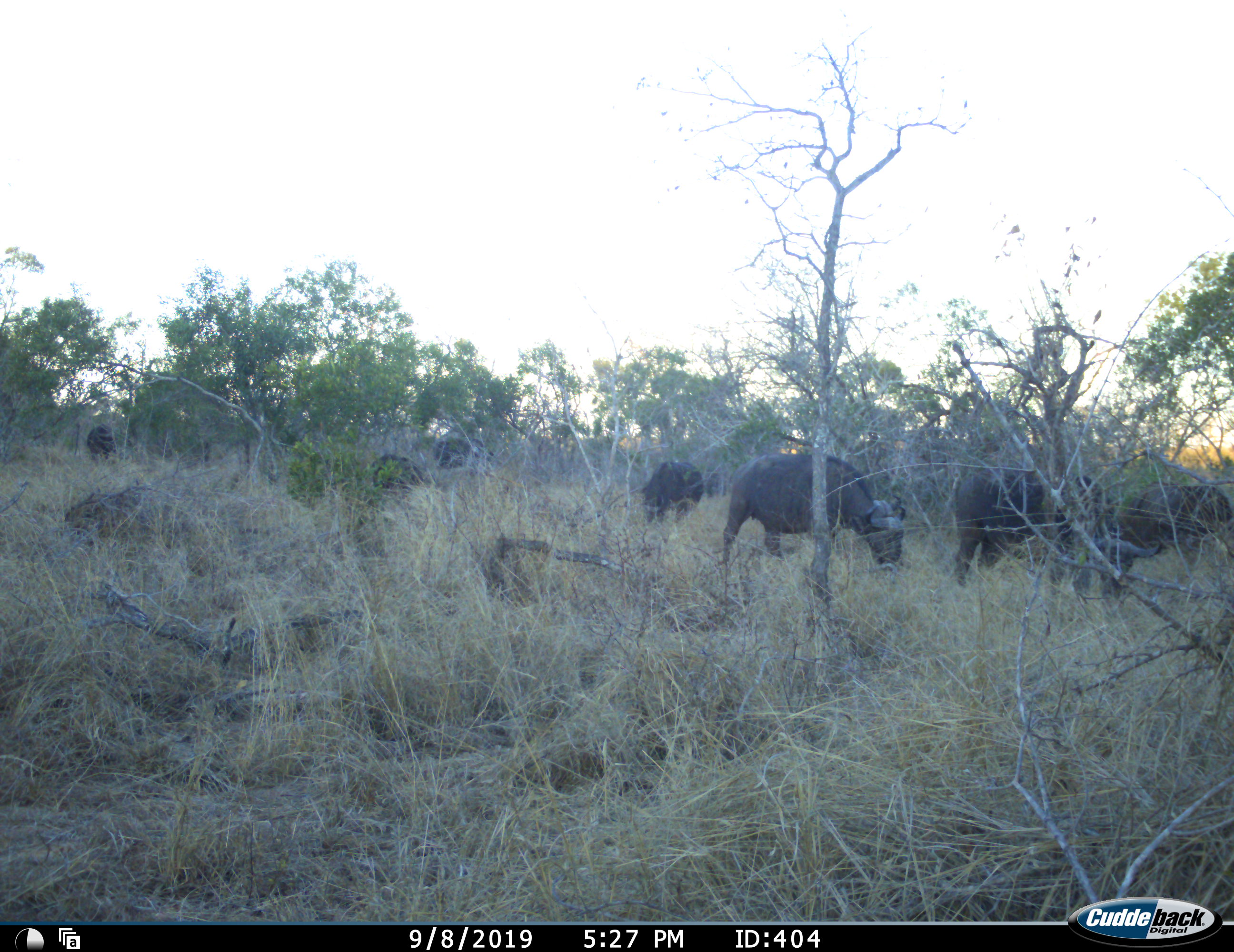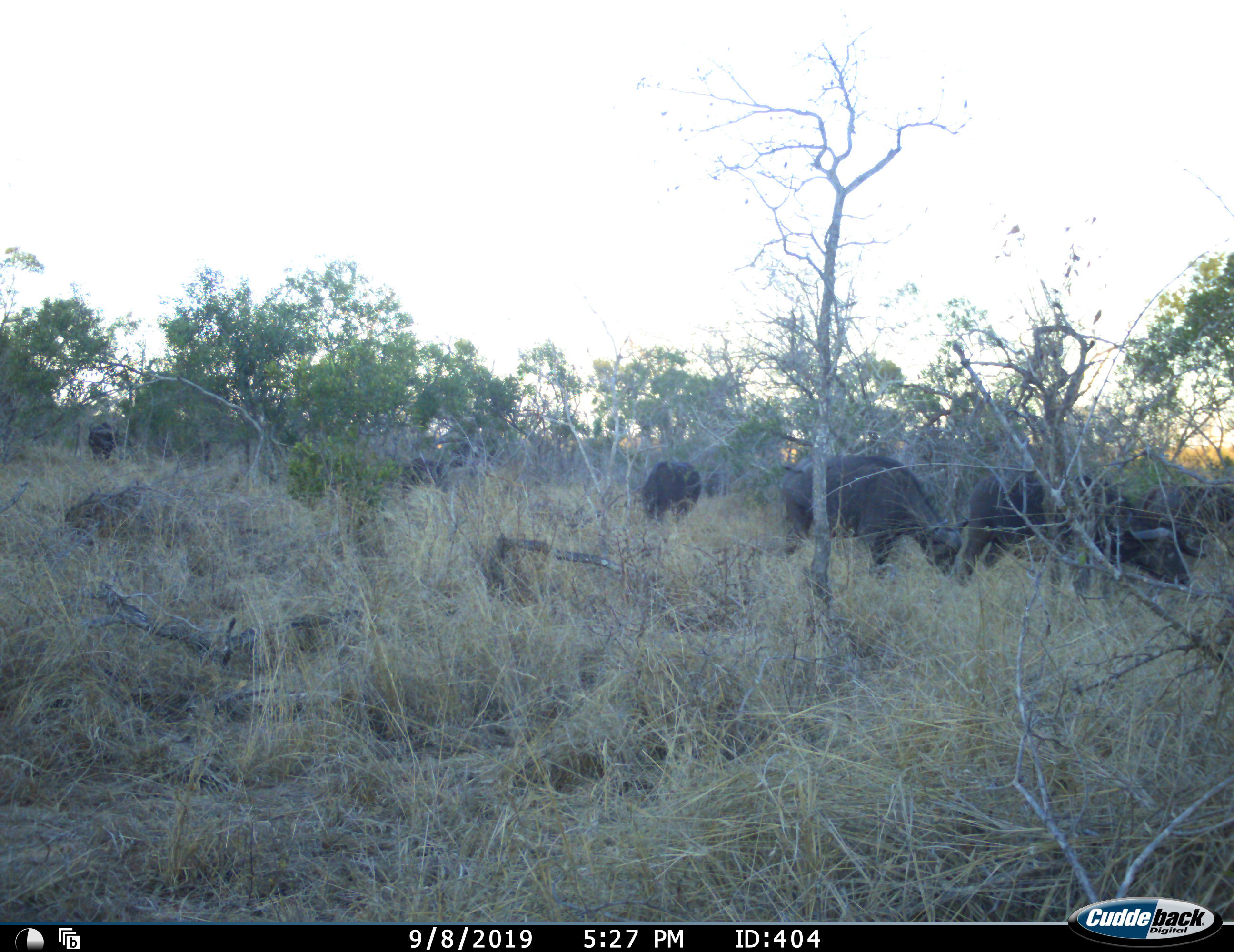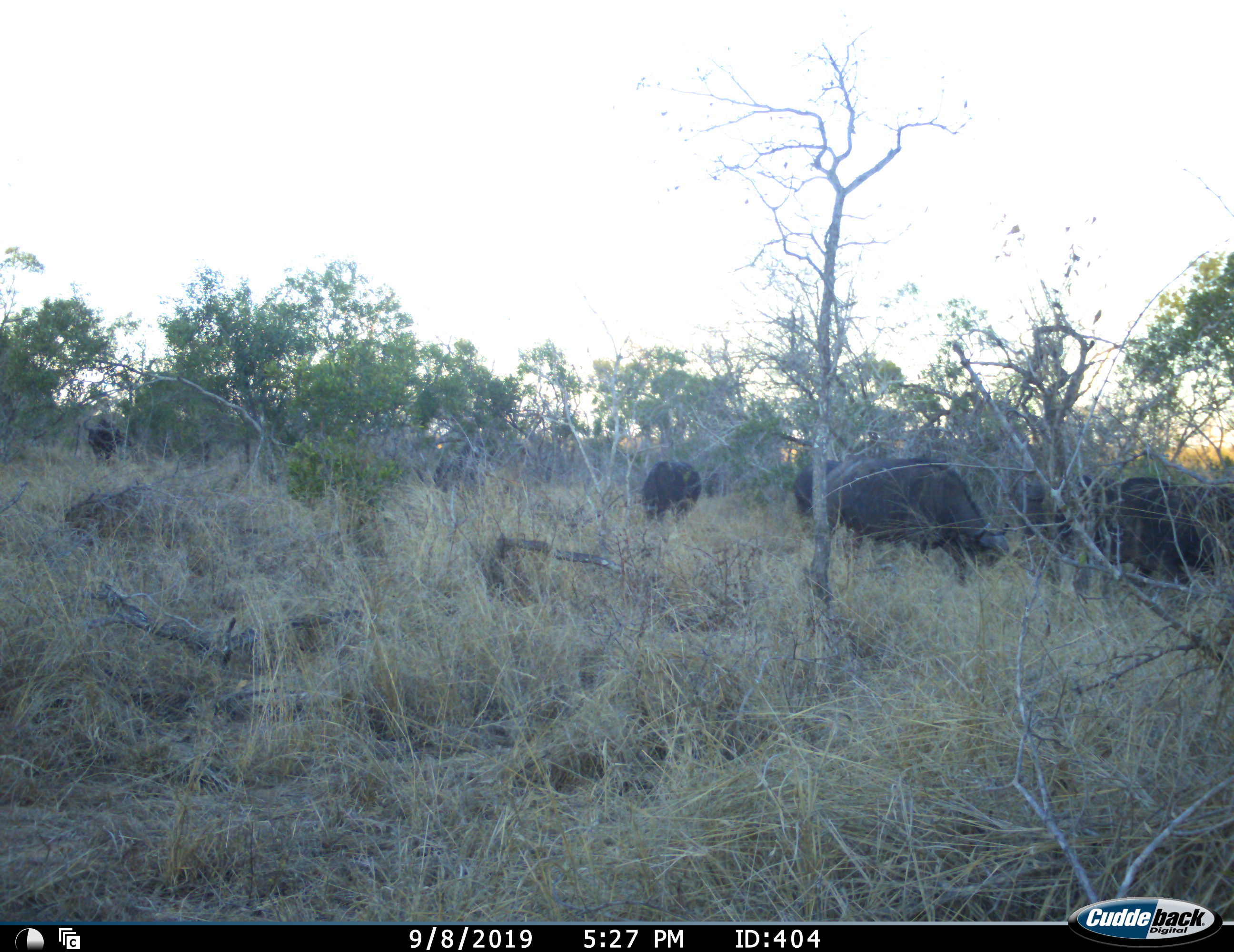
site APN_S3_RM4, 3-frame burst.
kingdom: Animalia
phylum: Chordata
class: Mammalia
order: Artiodactyla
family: Bovidae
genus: Syncerus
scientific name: Syncerus caffer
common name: african buffalo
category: buffalo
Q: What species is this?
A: Buffalo (african buffalo) (Syncerus caffer).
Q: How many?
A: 6.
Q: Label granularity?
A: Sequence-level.